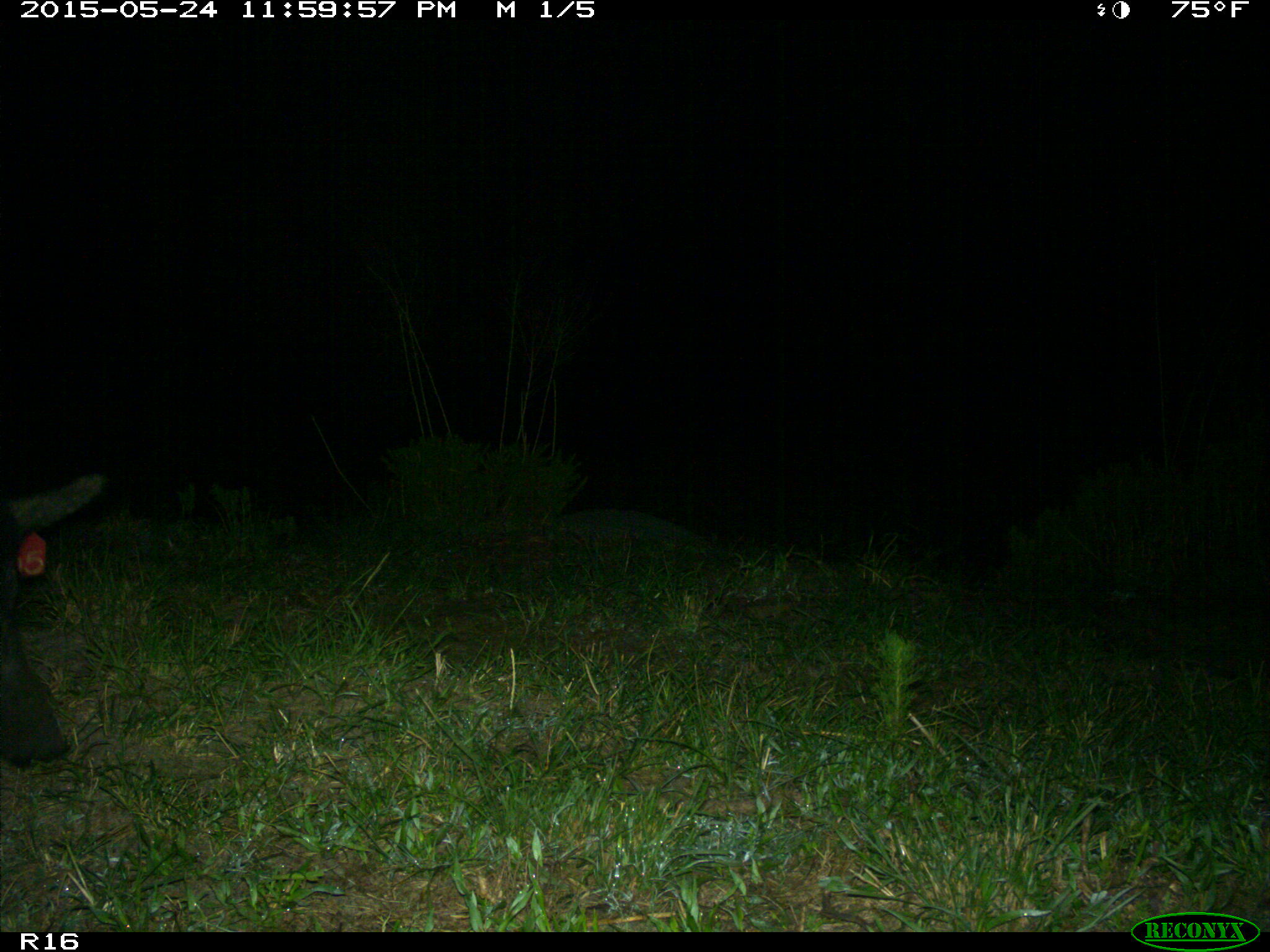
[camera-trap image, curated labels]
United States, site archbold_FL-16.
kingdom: Animalia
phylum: Chordata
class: Mammalia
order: Artiodactyla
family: Suidae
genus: Sus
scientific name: Sus scrofa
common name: wild boar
Sus scrofa (wild boar).